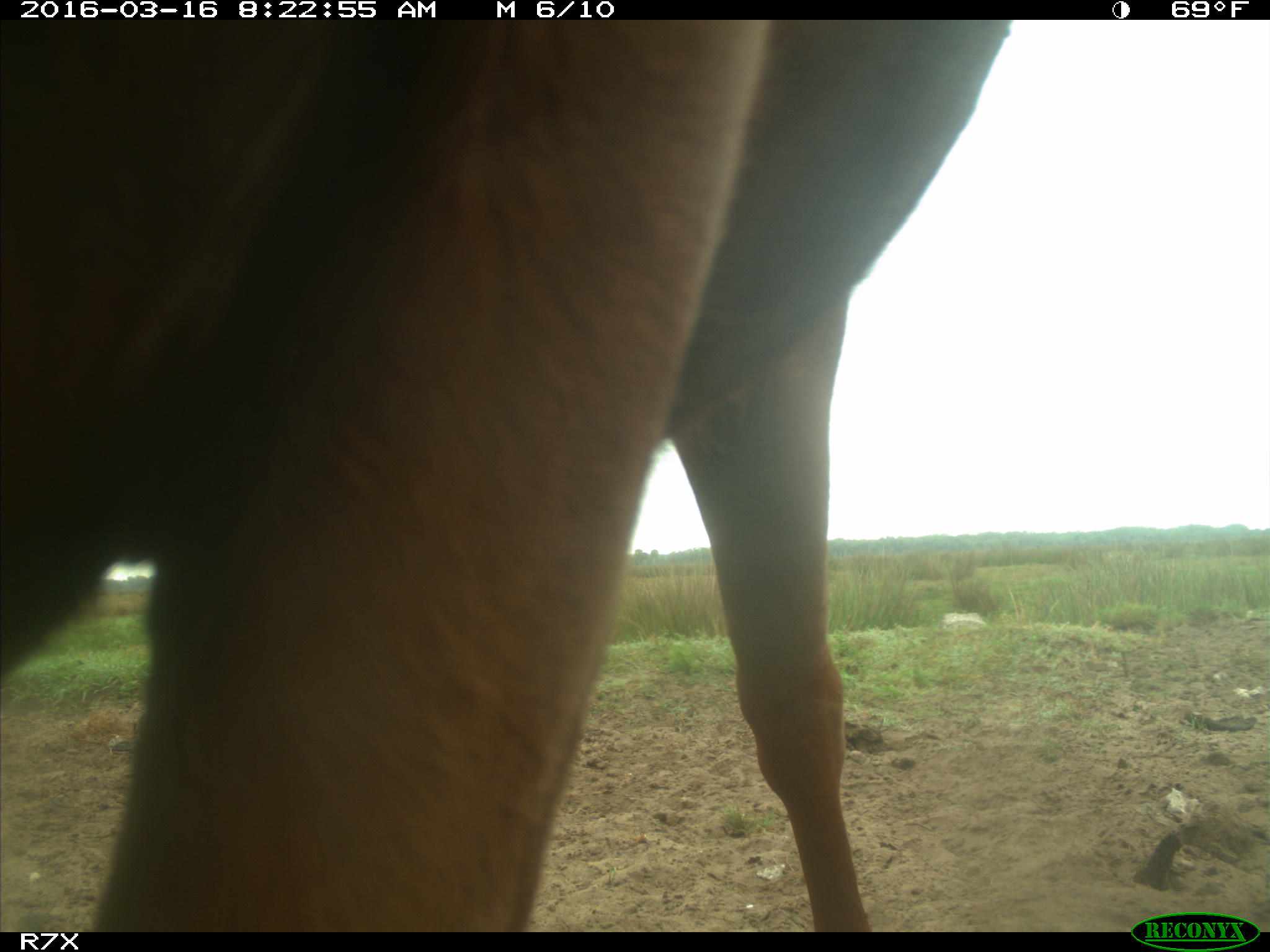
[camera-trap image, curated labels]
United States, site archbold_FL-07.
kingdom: Animalia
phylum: Chordata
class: Mammalia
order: Artiodactyla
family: Bovidae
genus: Bos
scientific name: Bos taurus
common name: domestic cow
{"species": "Bos taurus (domestic cow)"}